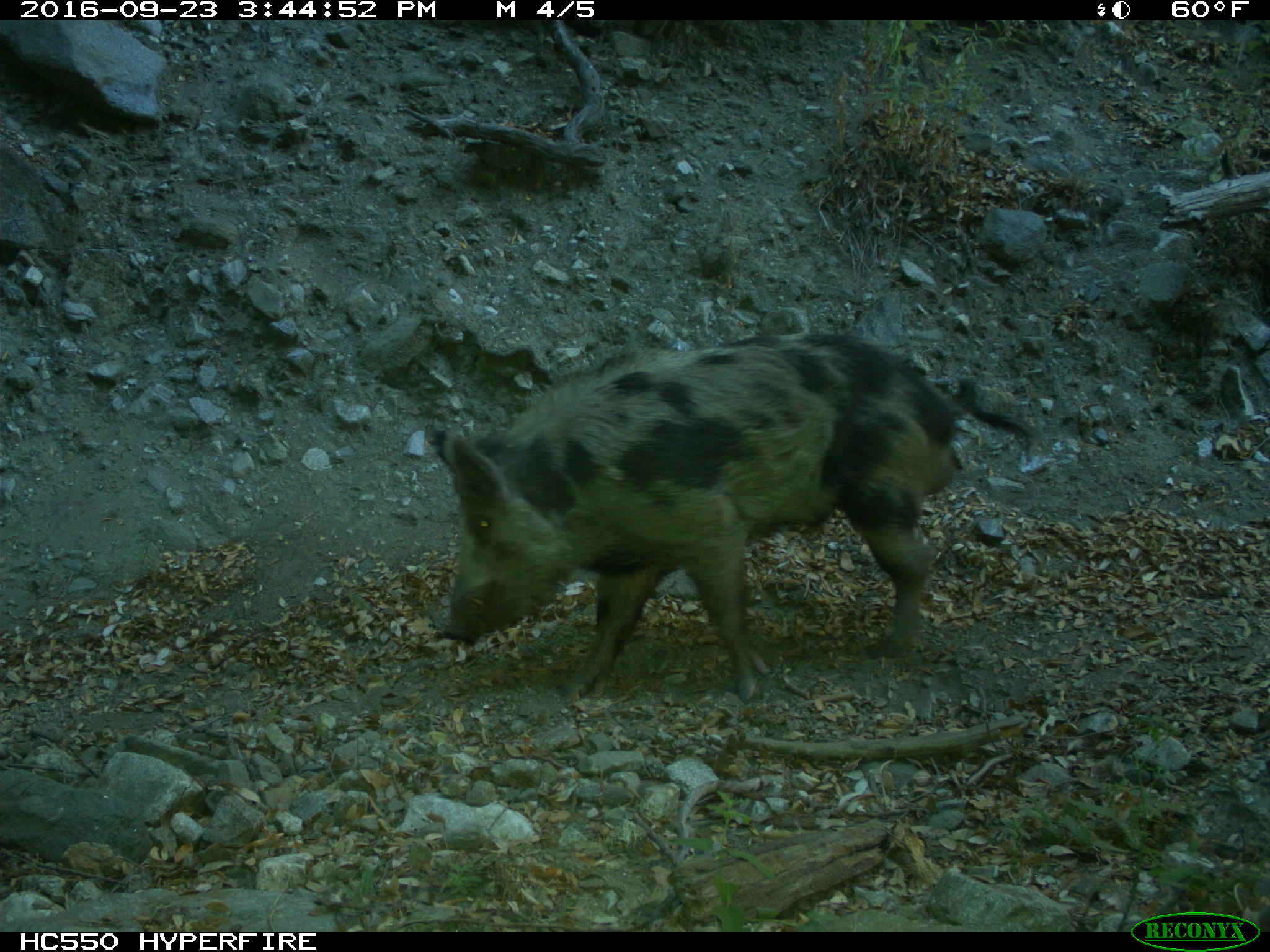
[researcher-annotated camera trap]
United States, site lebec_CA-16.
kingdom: Animalia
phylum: Chordata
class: Mammalia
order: Artiodactyla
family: Suidae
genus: Sus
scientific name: Sus scrofa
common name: wild boar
Sus scrofa (wild boar).